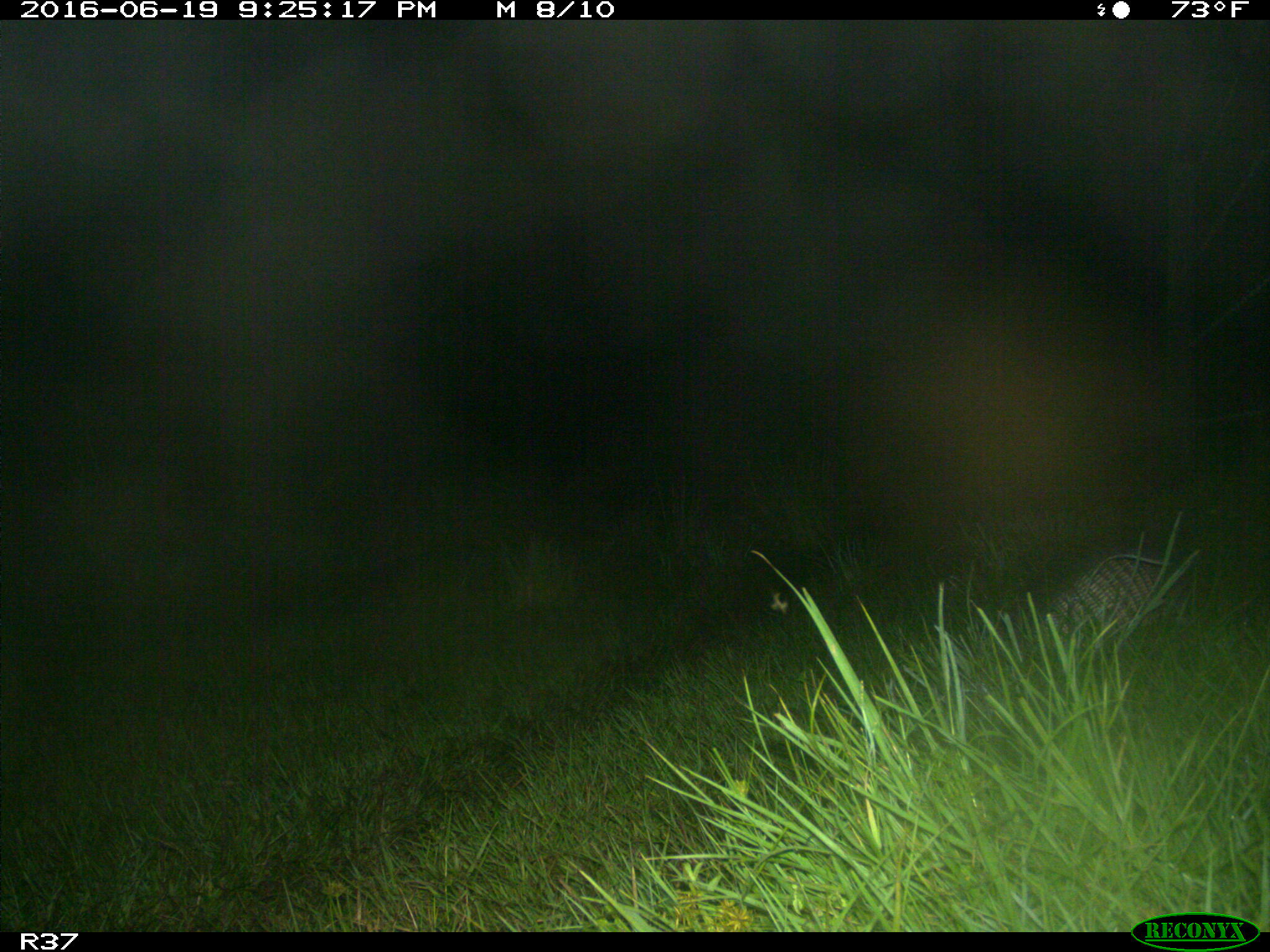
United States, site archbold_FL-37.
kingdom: Animalia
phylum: Chordata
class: Mammalia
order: Cingulata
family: Dasypodidae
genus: Dasypus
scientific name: Dasypus novemcinctus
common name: nine-banded armadillo